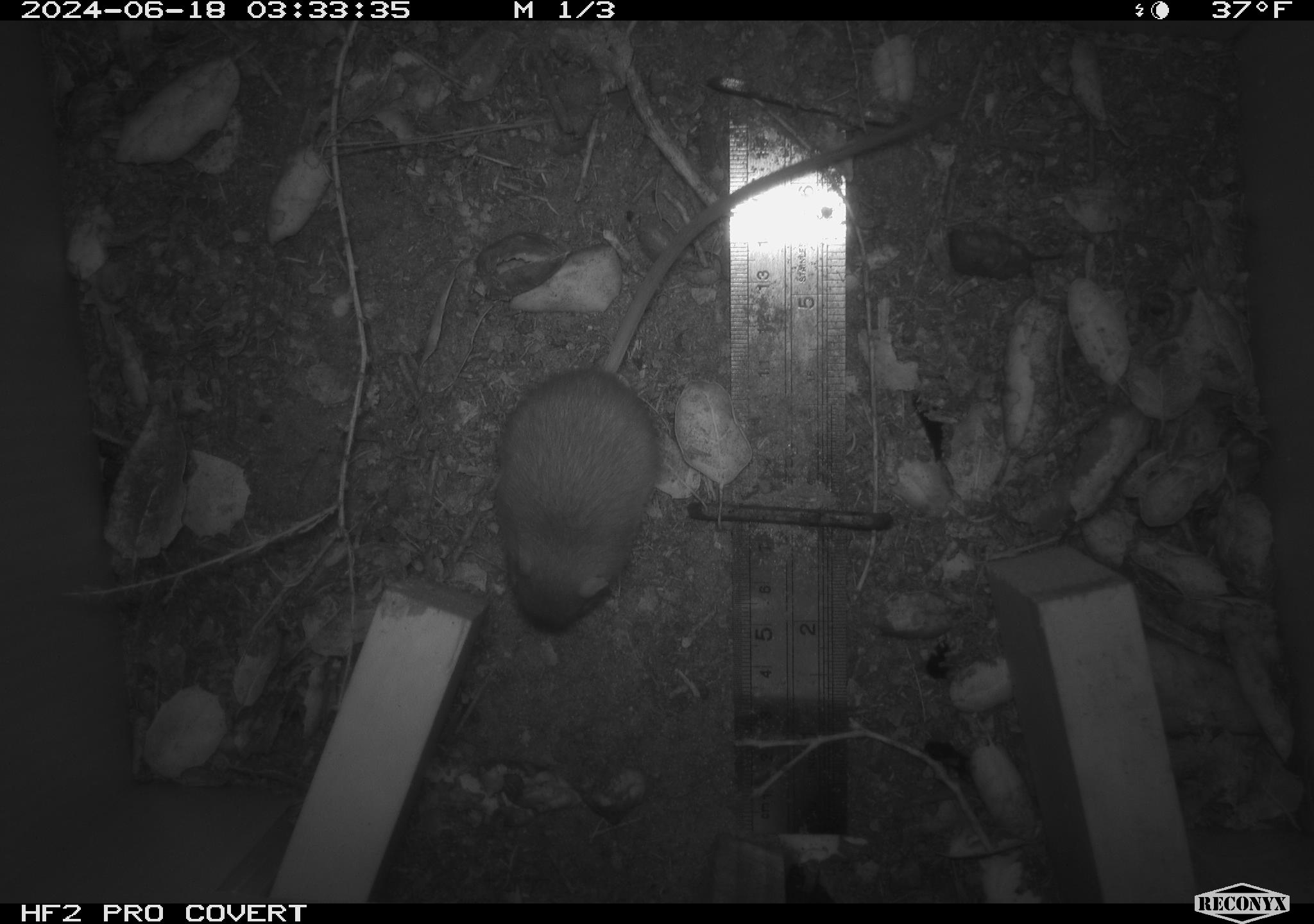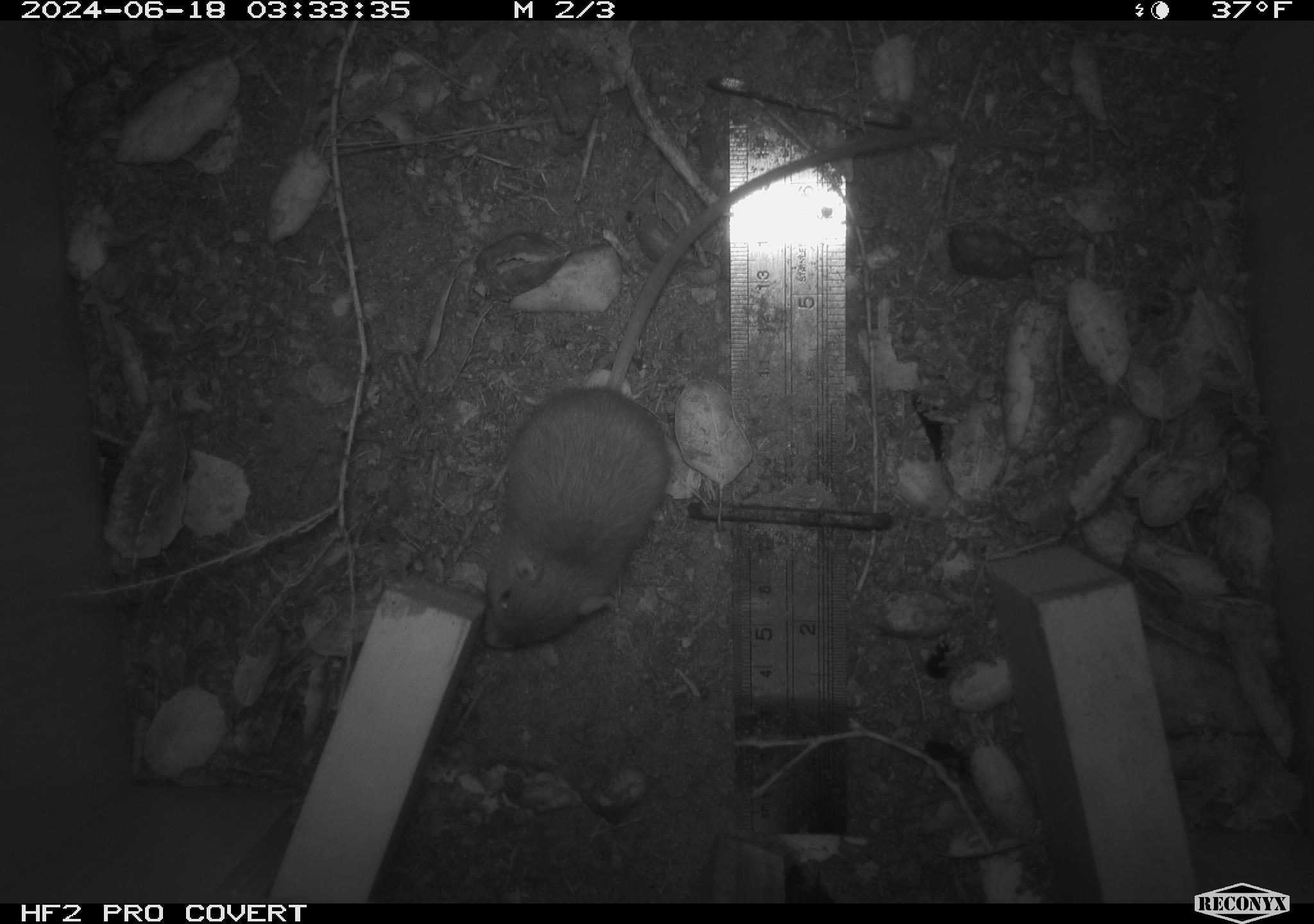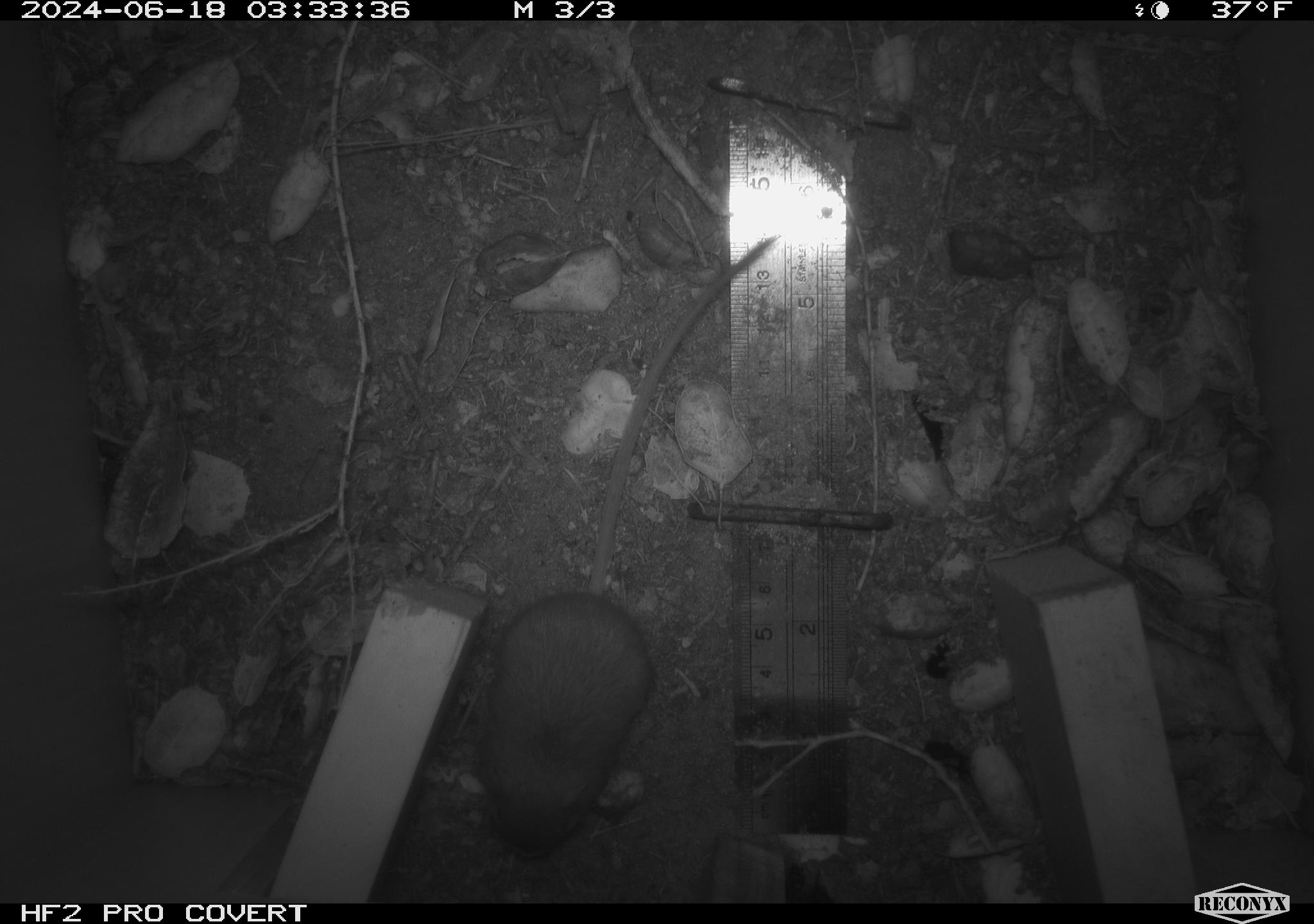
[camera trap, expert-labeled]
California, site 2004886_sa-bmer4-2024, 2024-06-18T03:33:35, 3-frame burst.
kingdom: Animalia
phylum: Chordata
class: Mammalia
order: Rodentia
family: Heteromyidae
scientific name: Heteromyidae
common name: kangaroo rats and pocket mice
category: heteromyidae family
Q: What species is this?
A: Heteromyidae family (kangaroo rats and pocket mice) (Heteromyidae).